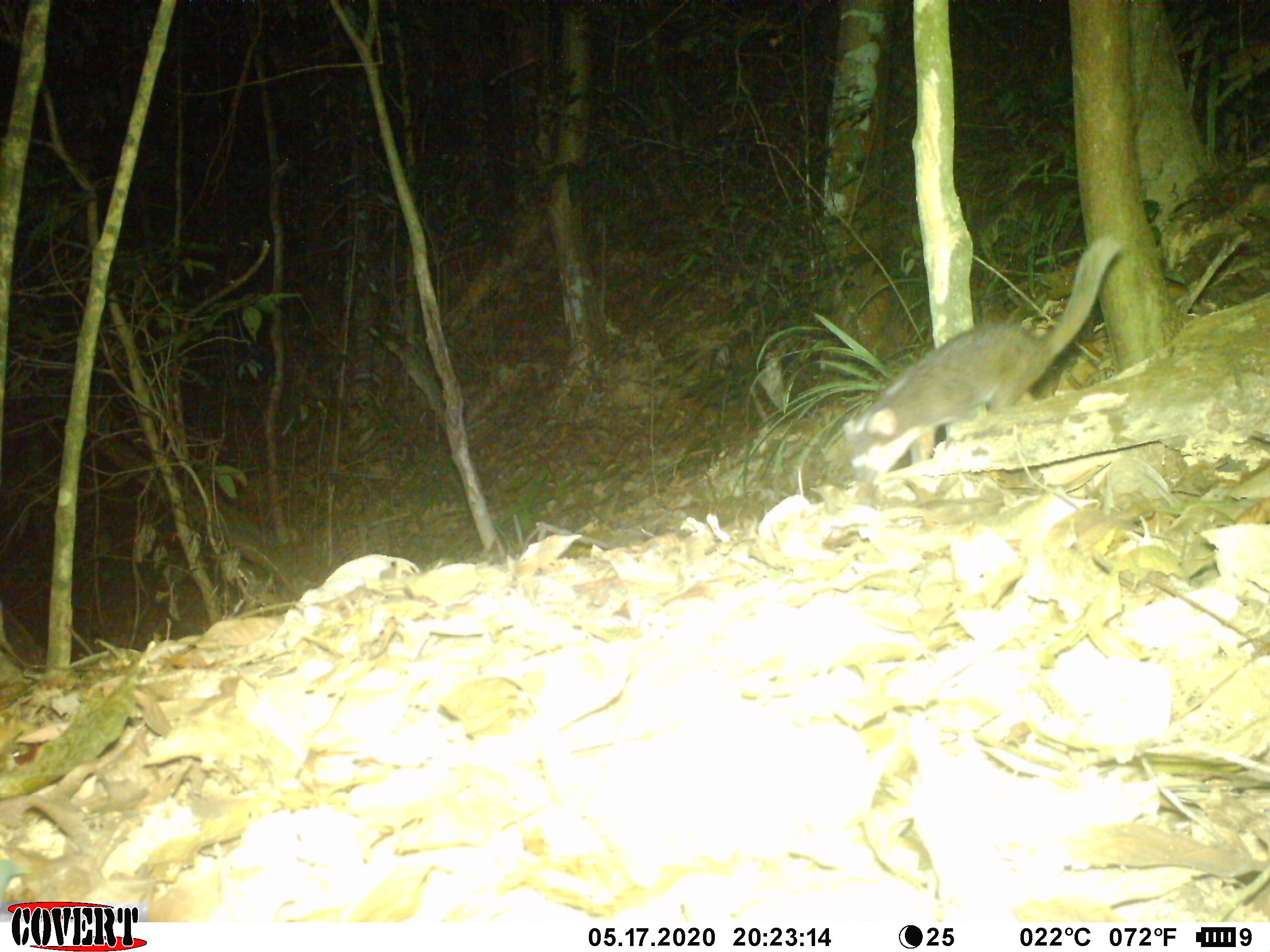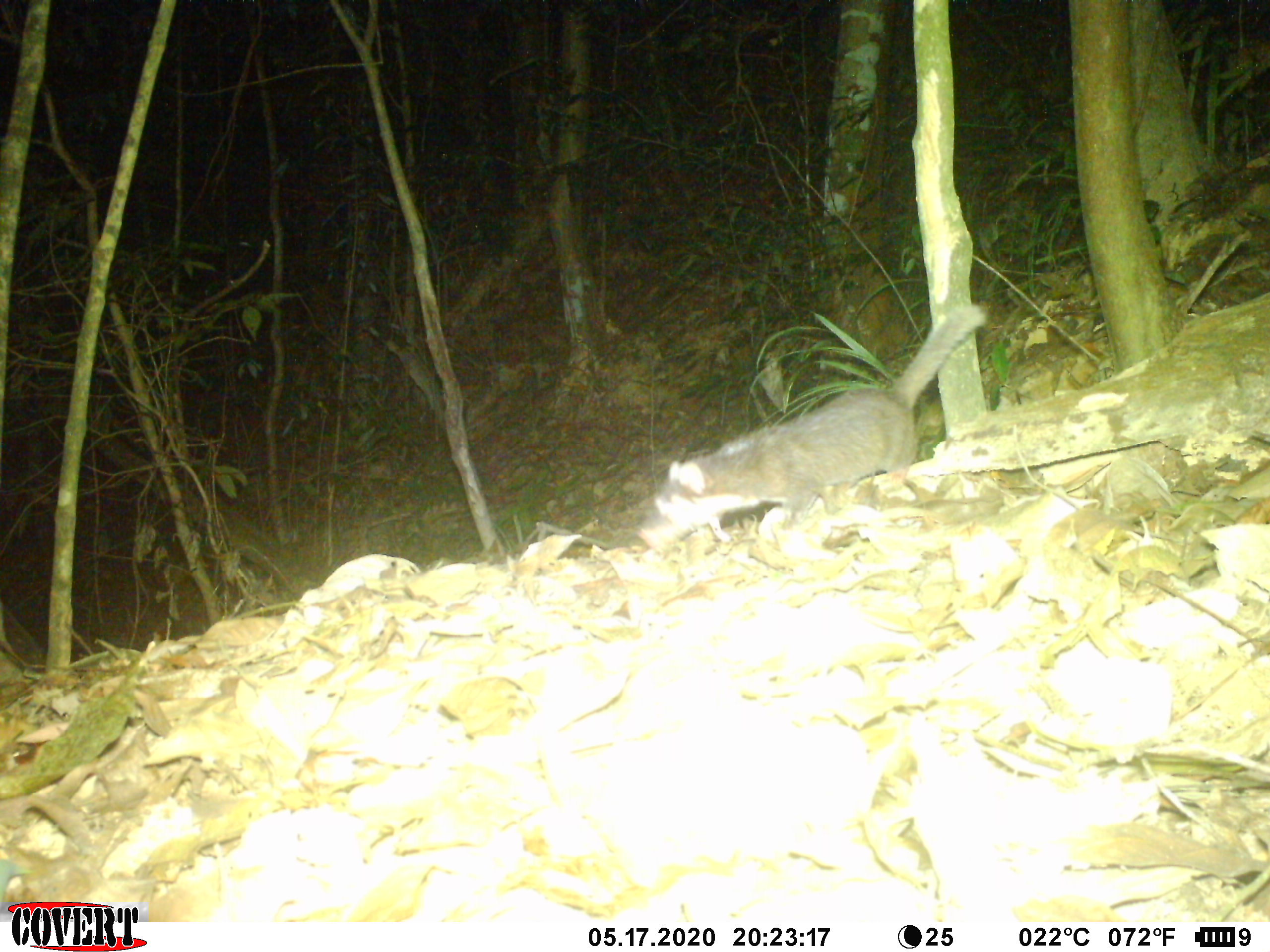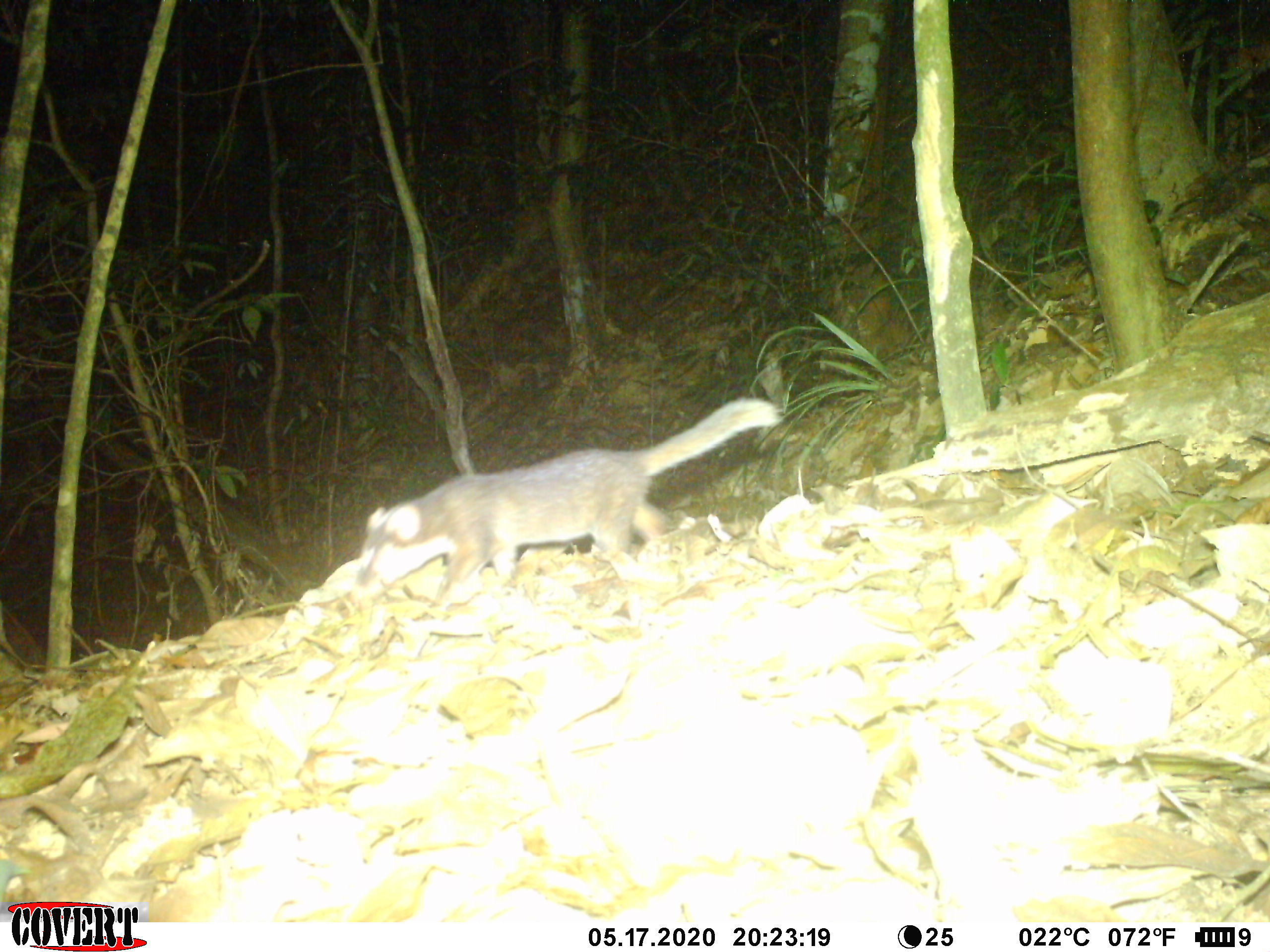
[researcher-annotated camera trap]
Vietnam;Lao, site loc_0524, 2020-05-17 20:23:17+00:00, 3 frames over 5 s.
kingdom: Animalia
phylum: Chordata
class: Mammalia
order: Carnivora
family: Mustelidae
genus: Melogale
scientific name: Melogale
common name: ferret badger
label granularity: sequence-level